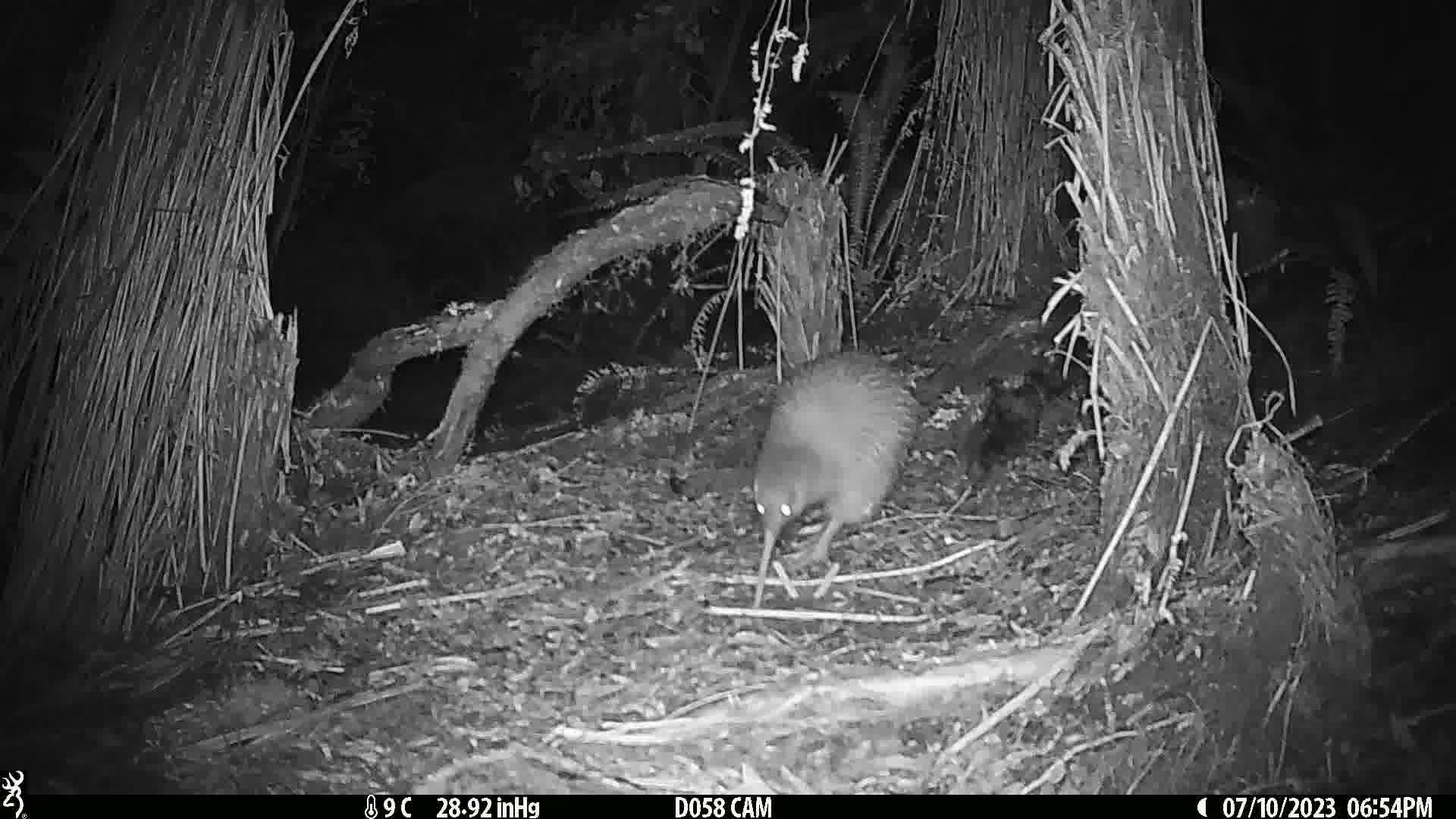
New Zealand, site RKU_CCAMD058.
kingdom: Animalia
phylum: Chordata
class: Aves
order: Apterygiformes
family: Apterygidae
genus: Apteryx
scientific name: Apteryx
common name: kiwi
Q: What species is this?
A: Kiwi (Apteryx).